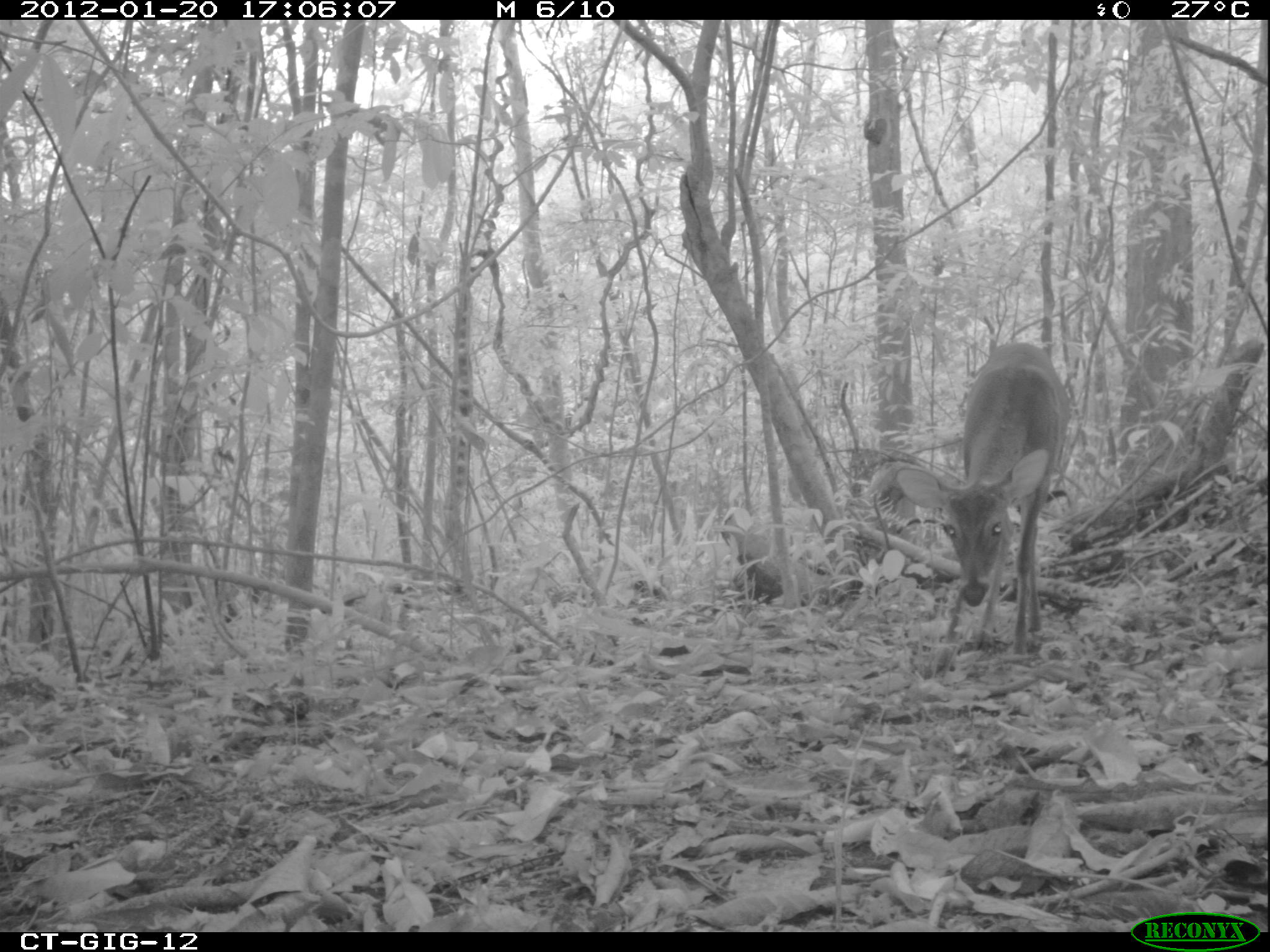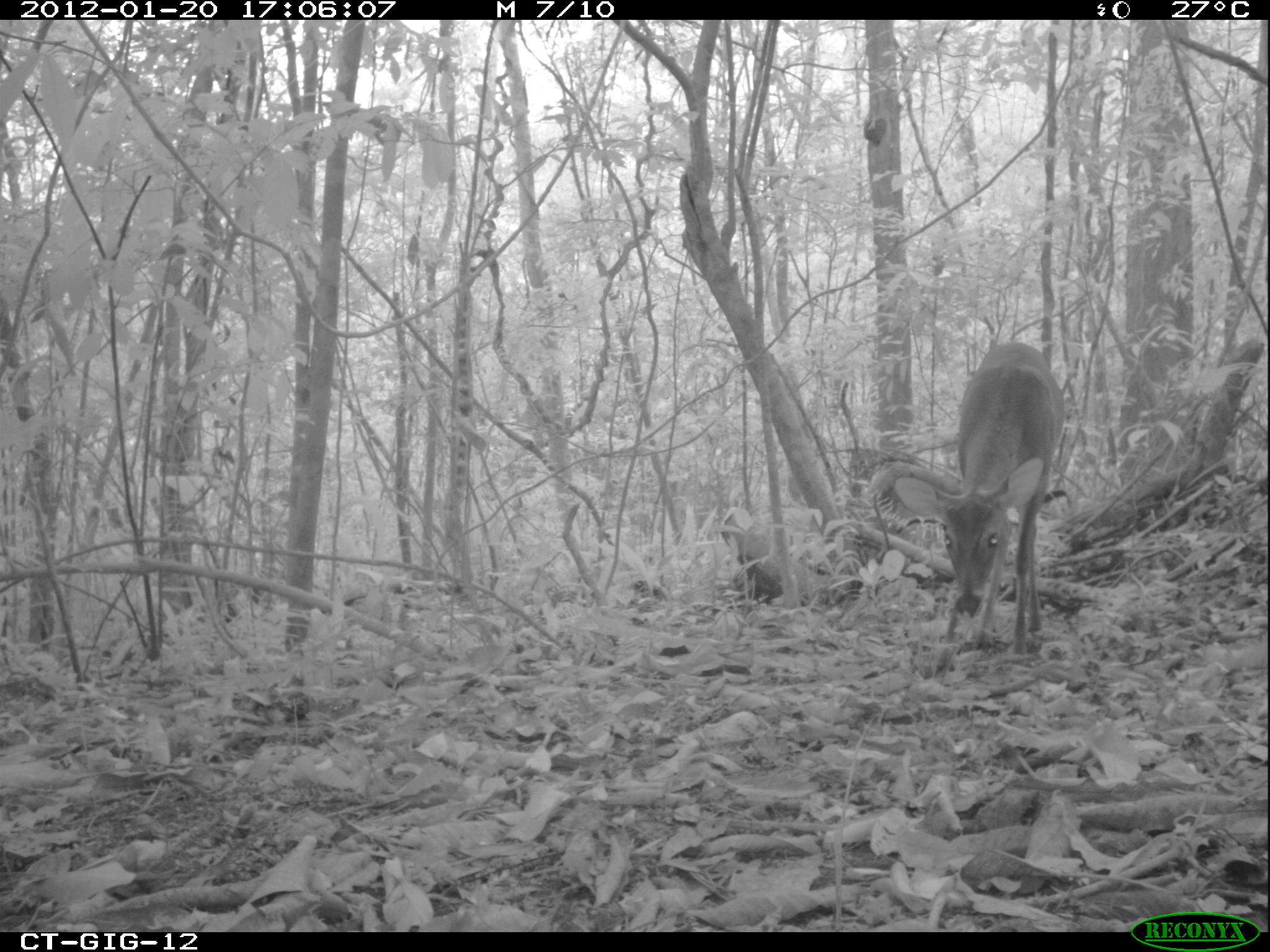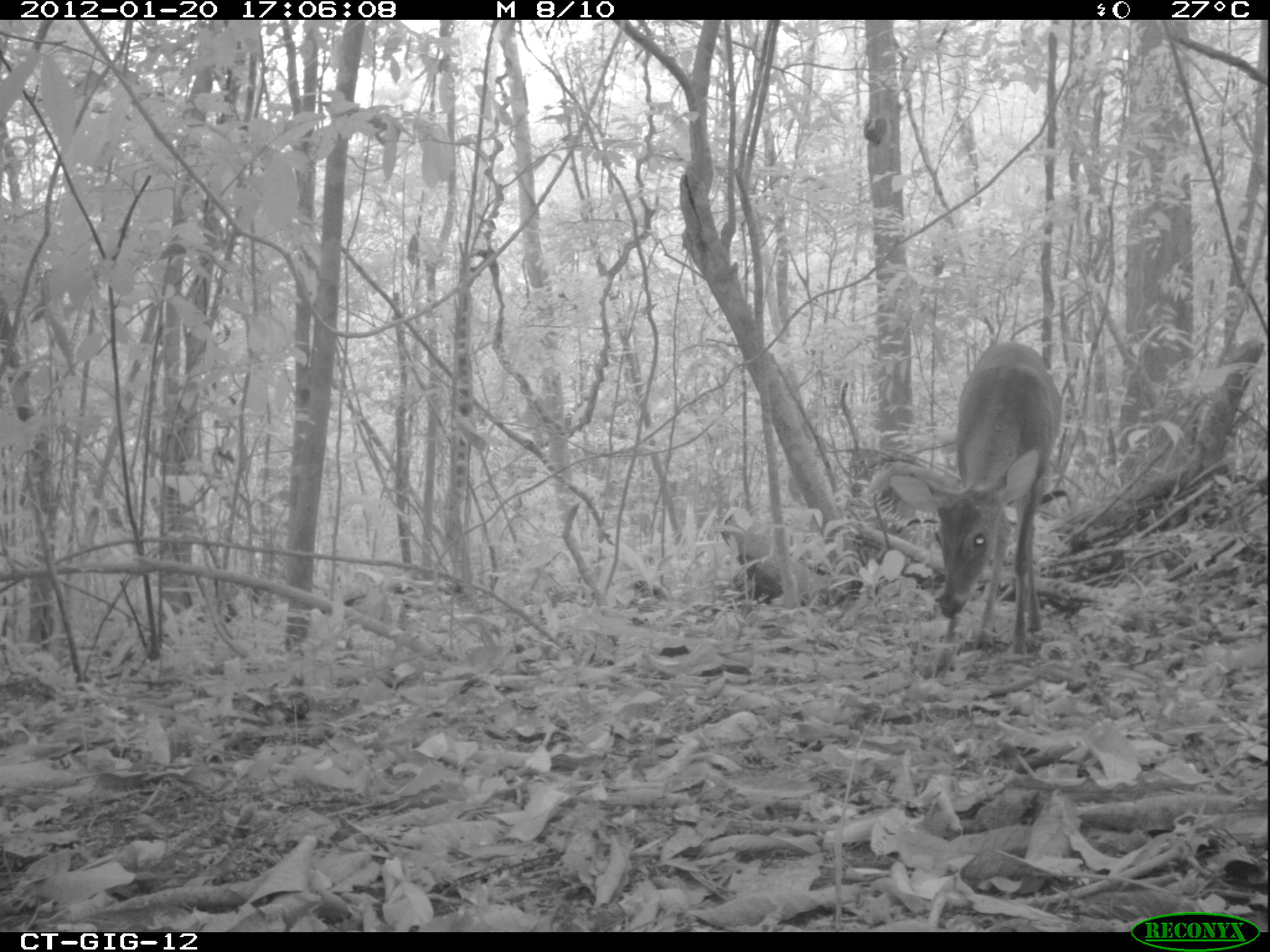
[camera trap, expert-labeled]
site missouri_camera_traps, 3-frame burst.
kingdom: Animalia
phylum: Chordata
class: Mammalia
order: Artiodactyla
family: Cervidae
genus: Odocoileus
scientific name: Odocoileus virginianus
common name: white-tailed deer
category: white tailed deer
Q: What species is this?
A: White tailed deer (white-tailed deer) (Odocoileus virginianus).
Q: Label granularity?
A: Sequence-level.